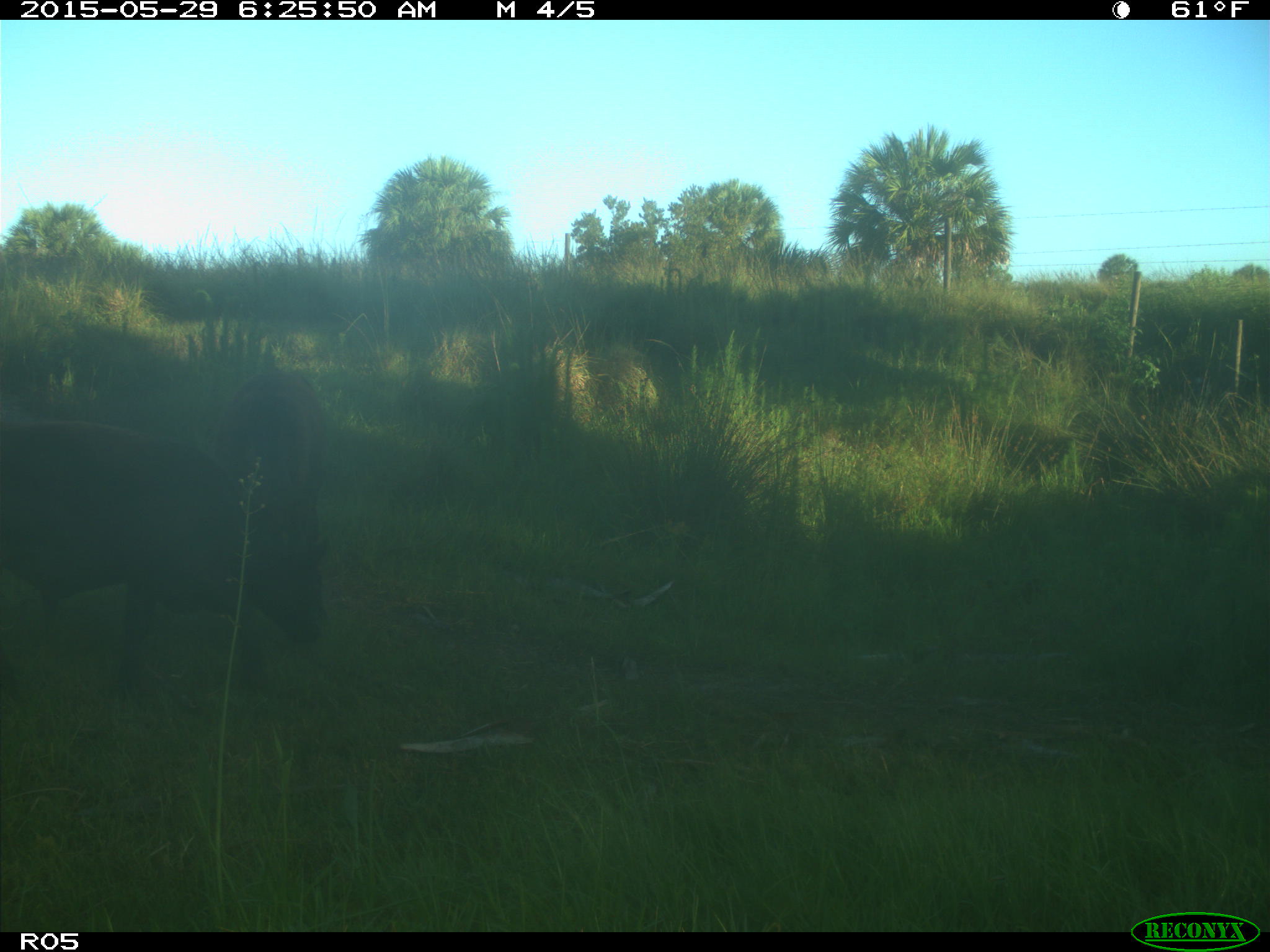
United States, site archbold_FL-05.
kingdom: Animalia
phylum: Chordata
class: Mammalia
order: Artiodactyla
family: Bovidae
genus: Bos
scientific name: Bos taurus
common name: domestic cow